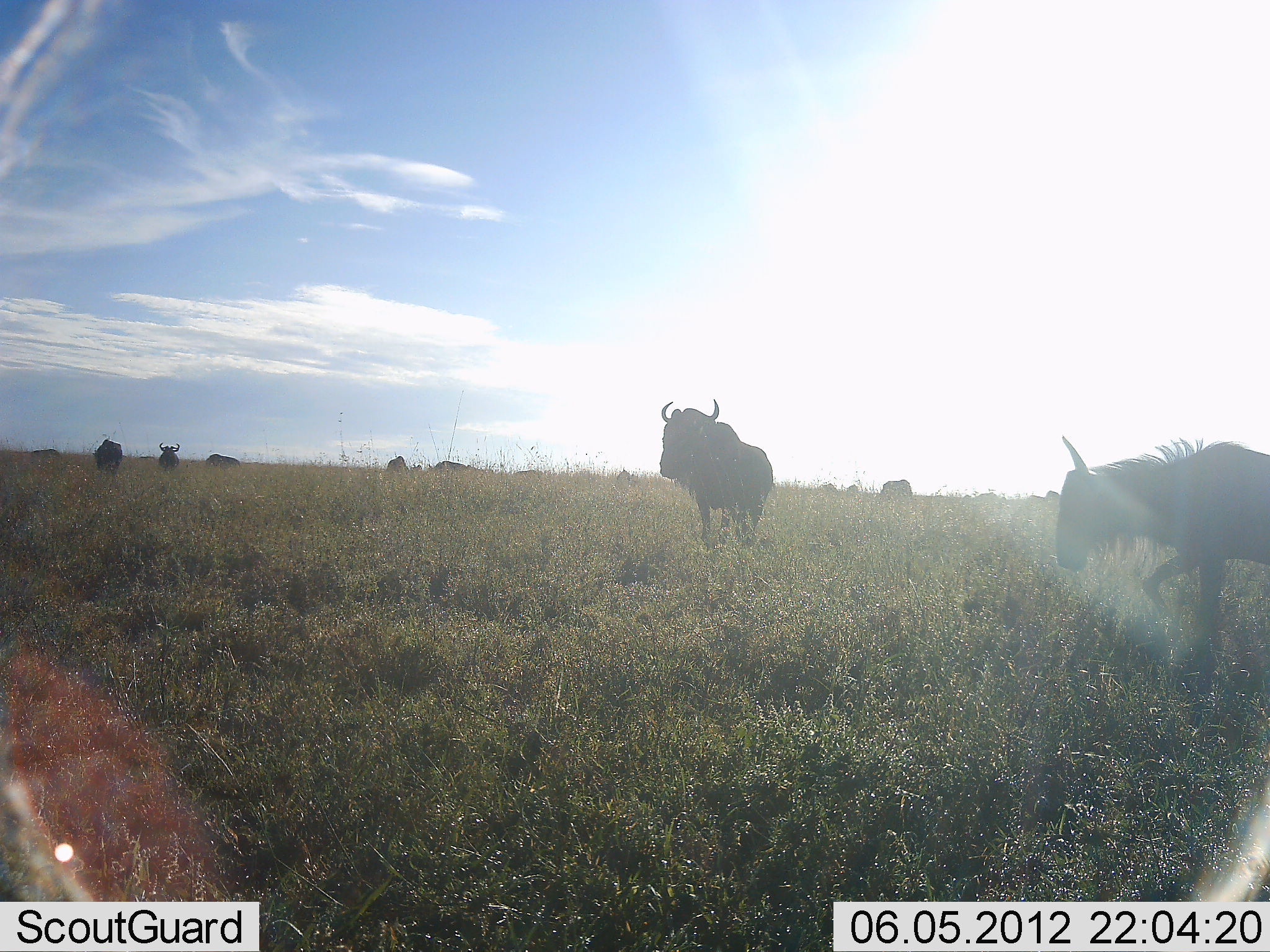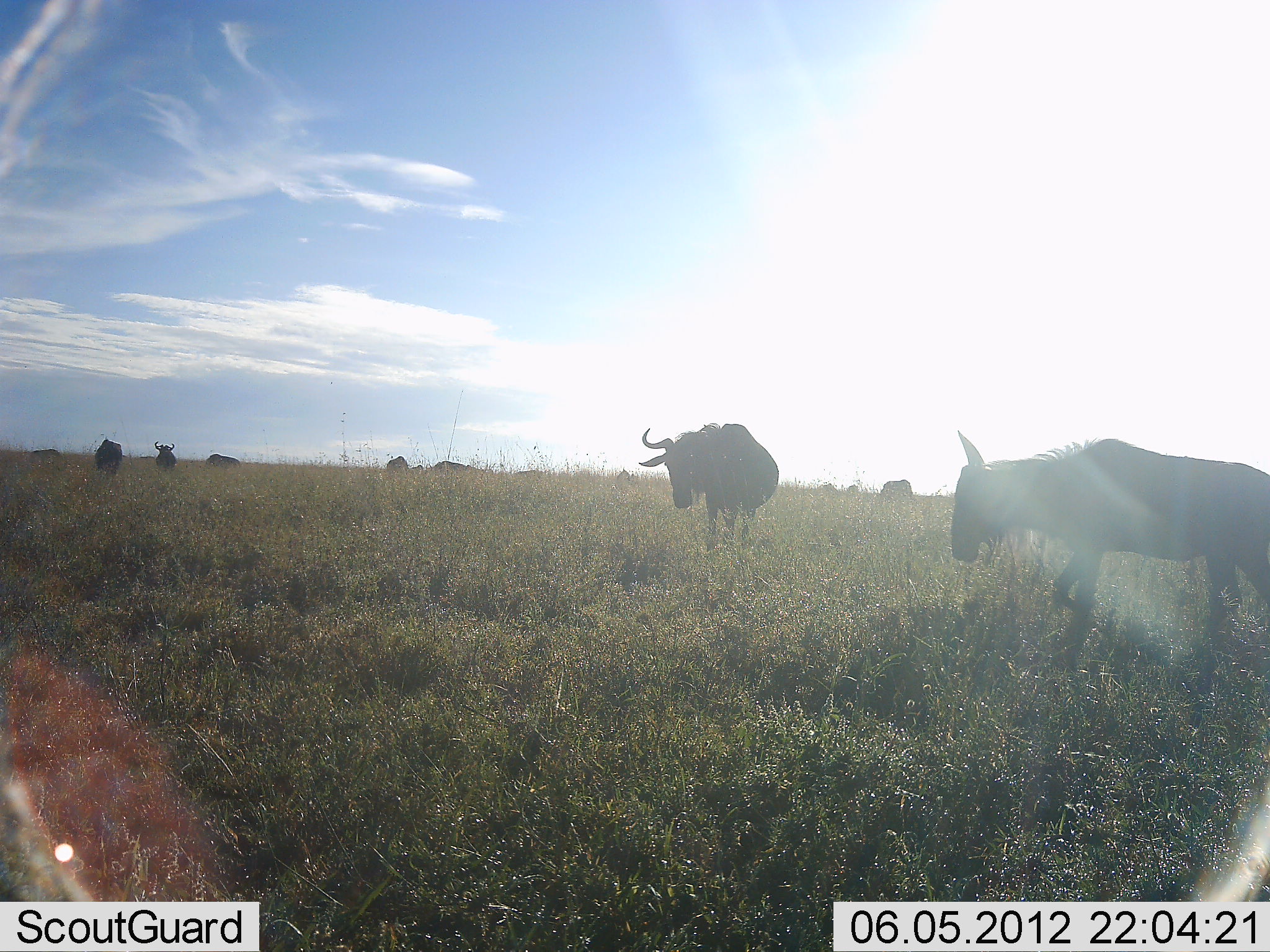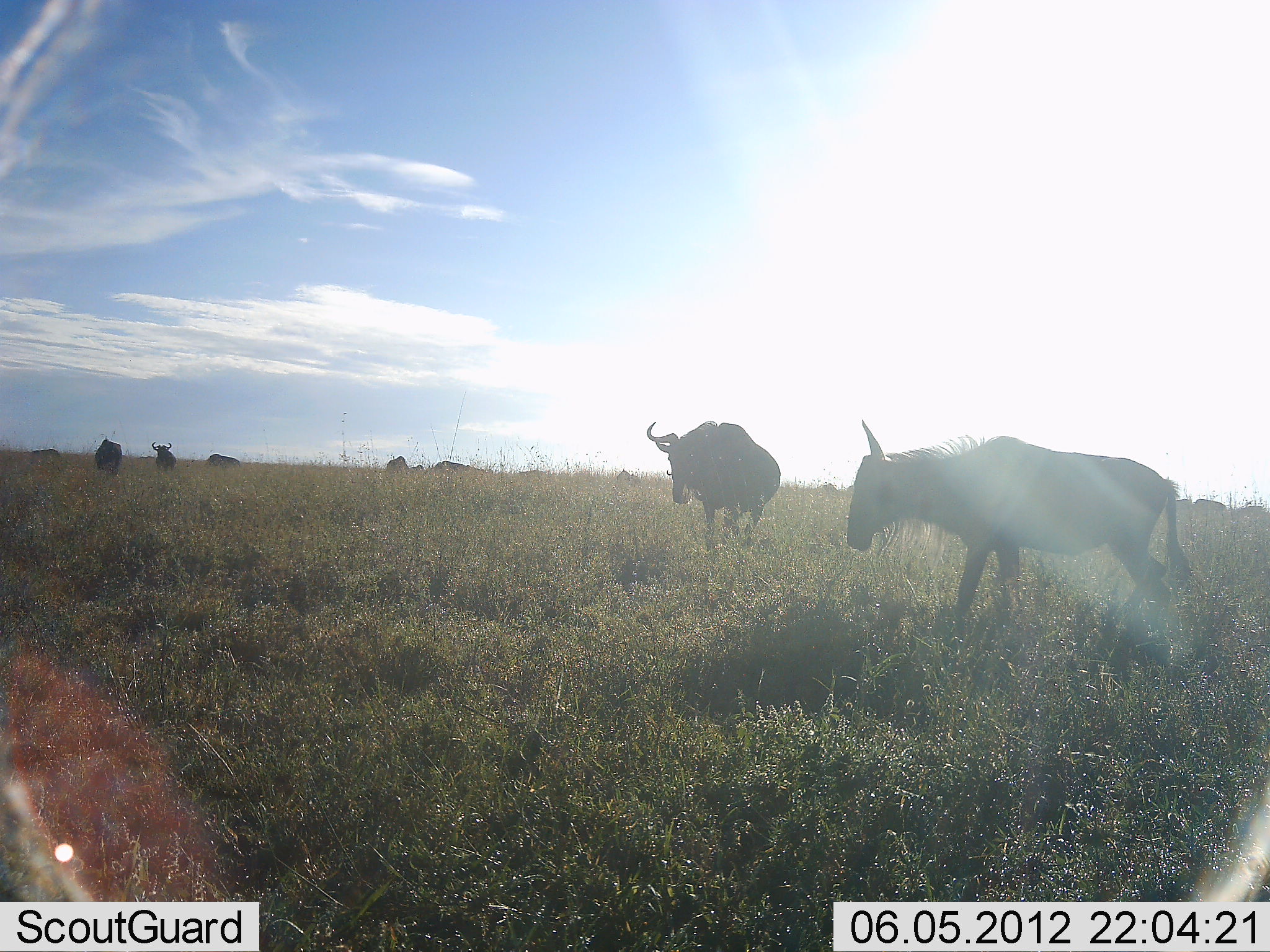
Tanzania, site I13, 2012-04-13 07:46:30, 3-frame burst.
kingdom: Animalia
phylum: Chordata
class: Mammalia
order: Artiodactyla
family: Bovidae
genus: Connochaetes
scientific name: Connochaetes taurinus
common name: blue wildebeest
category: wildebeest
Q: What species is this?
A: Wildebeest (blue wildebeest) (Connochaetes taurinus).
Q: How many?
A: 8.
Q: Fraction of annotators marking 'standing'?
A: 76%.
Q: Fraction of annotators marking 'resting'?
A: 0%.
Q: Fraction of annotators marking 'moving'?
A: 71%.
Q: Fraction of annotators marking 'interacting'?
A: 0%.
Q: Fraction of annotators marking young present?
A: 0%.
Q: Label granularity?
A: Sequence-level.